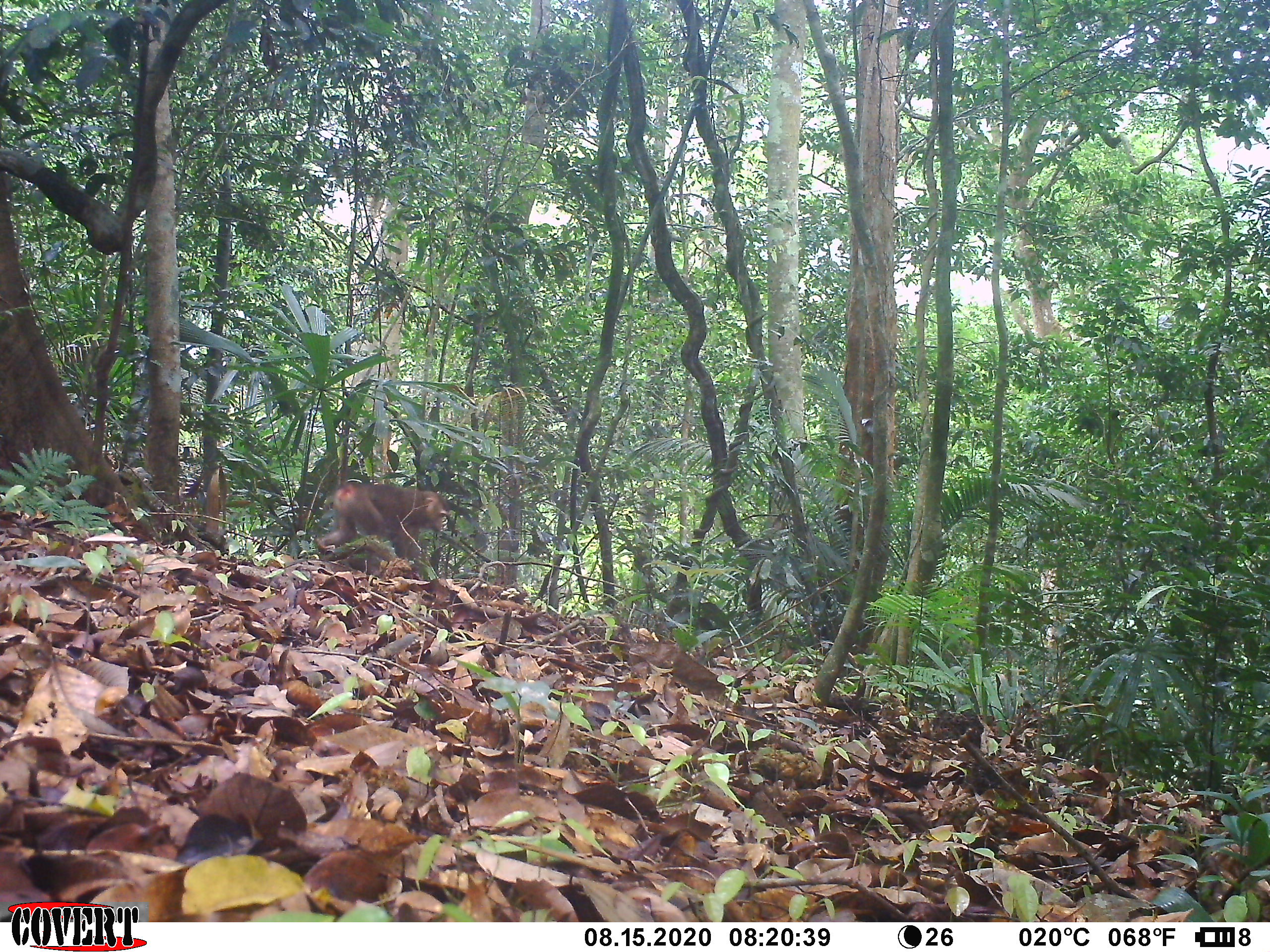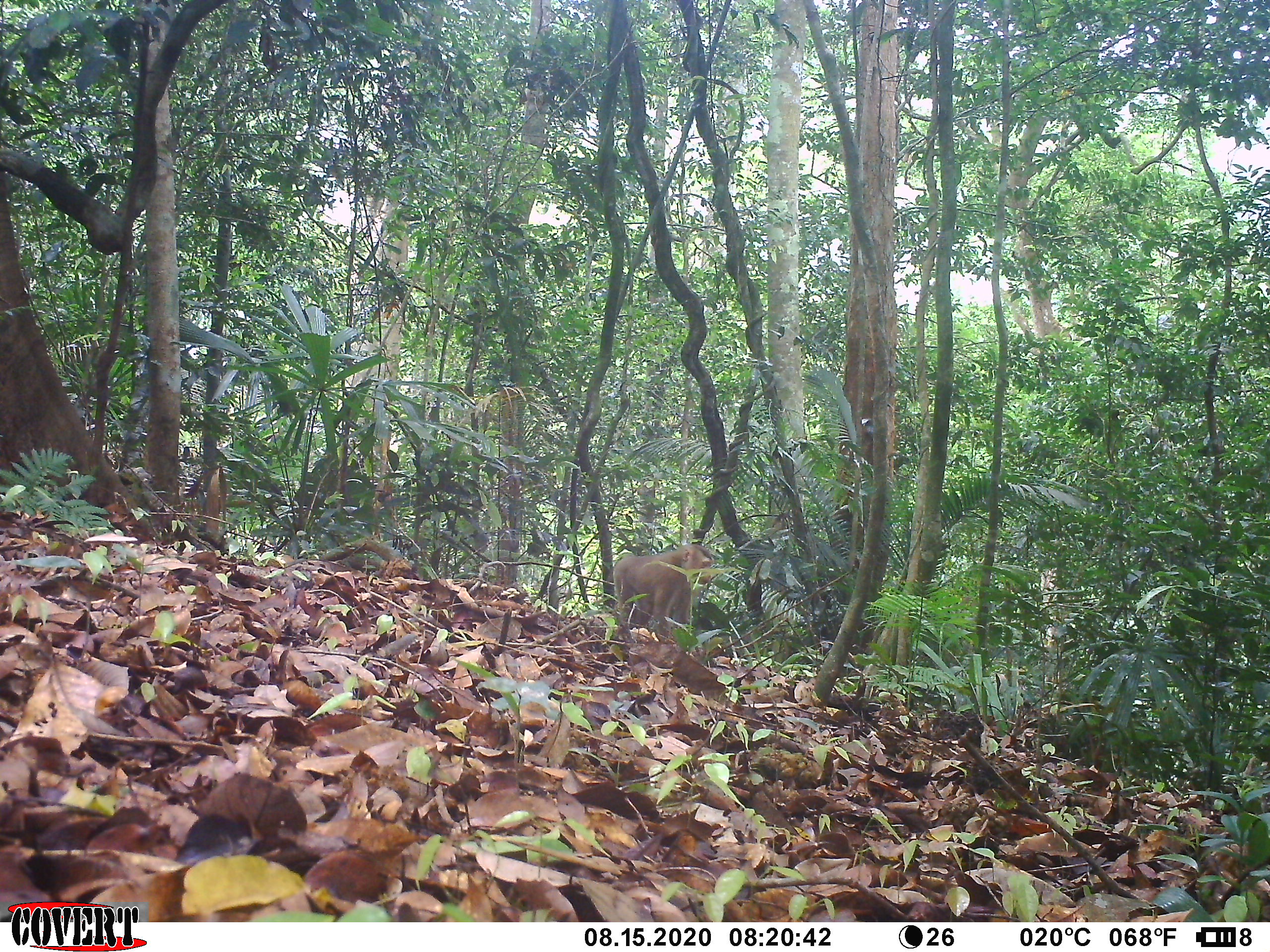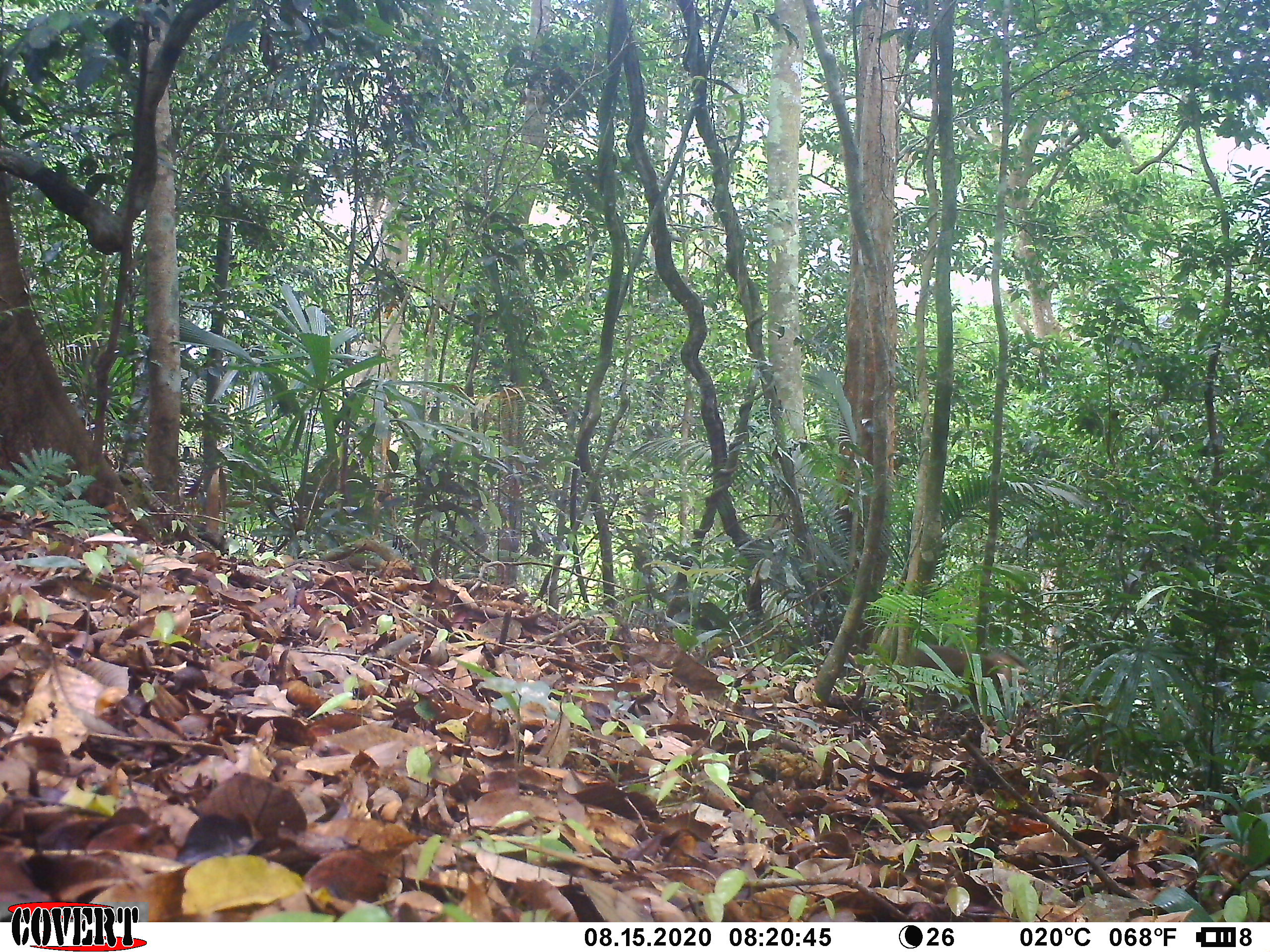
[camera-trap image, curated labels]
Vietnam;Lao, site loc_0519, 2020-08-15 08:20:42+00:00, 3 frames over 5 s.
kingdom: Animalia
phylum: Chordata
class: Mammalia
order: Primates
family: Cercopithecidae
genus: Macaca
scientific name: Macaca nemestrina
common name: pig-tailed macaque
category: pig tailed macaque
Pig tailed macaque (pig-tailed macaque) (Macaca nemestrina). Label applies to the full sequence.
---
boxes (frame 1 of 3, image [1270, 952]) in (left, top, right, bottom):
pig tailed macaque: (313, 481, 445, 560)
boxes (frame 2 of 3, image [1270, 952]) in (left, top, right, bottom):
pig tailed macaque: (611, 543, 712, 643)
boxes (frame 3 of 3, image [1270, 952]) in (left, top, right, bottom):
pig tailed macaque: (911, 644, 1029, 711)